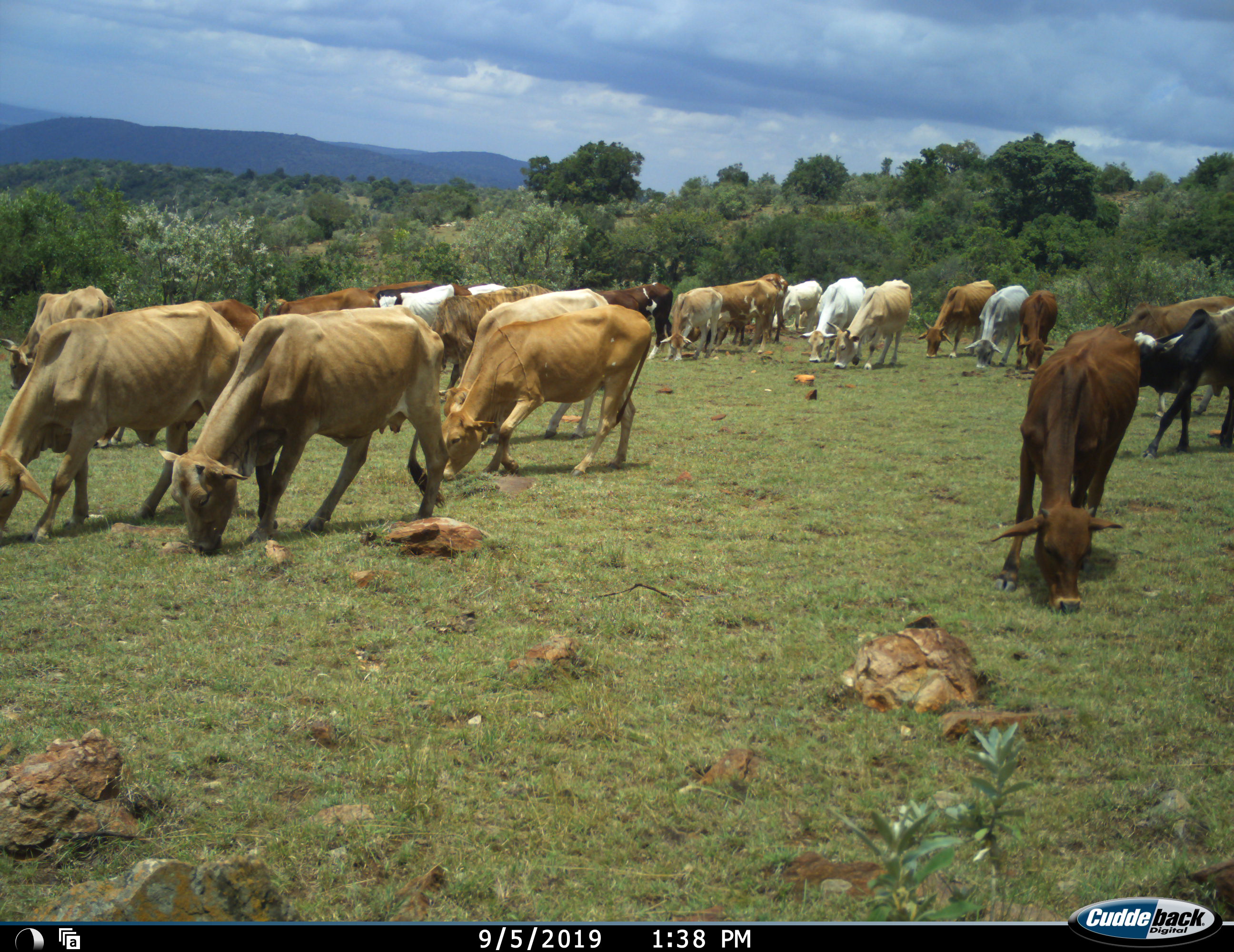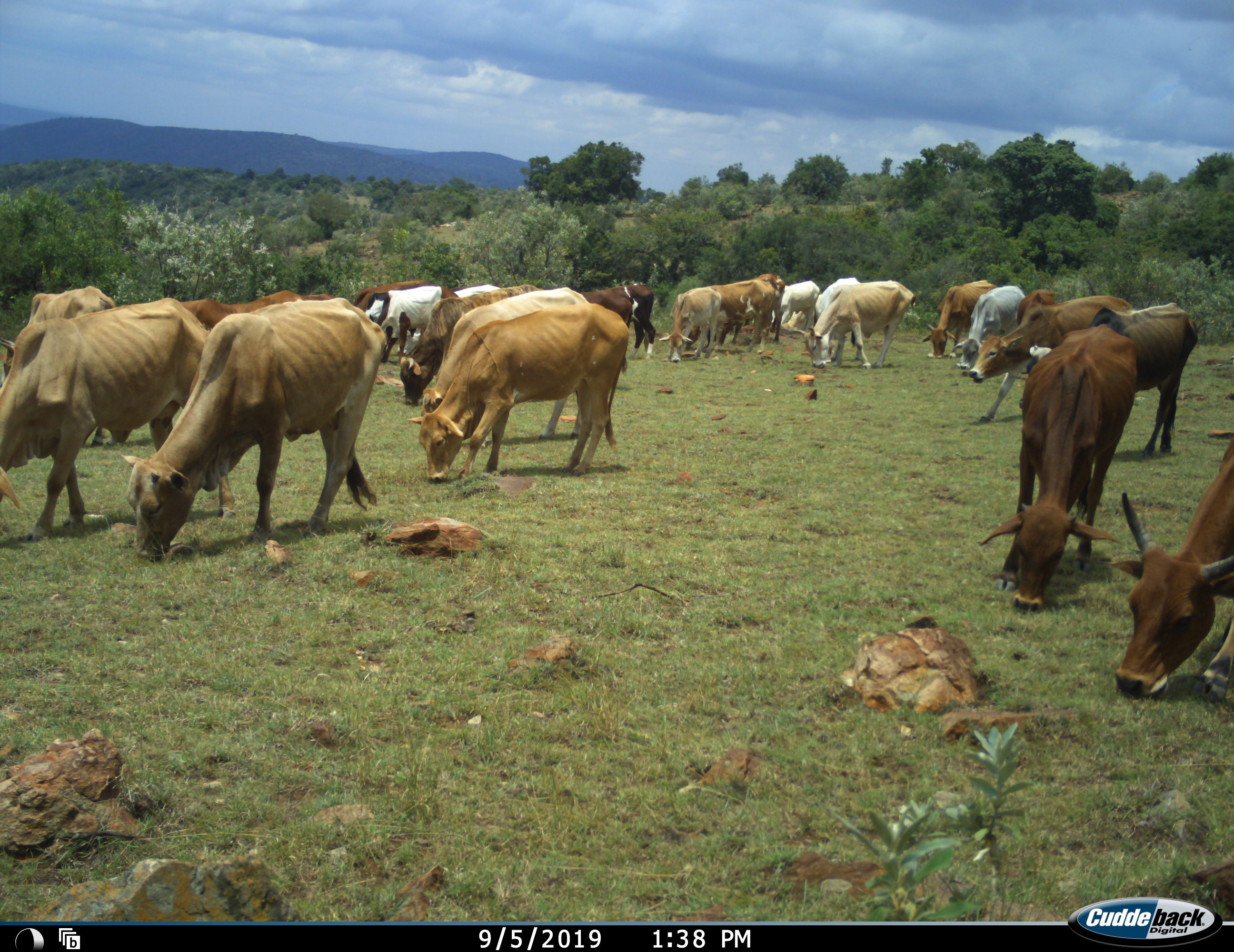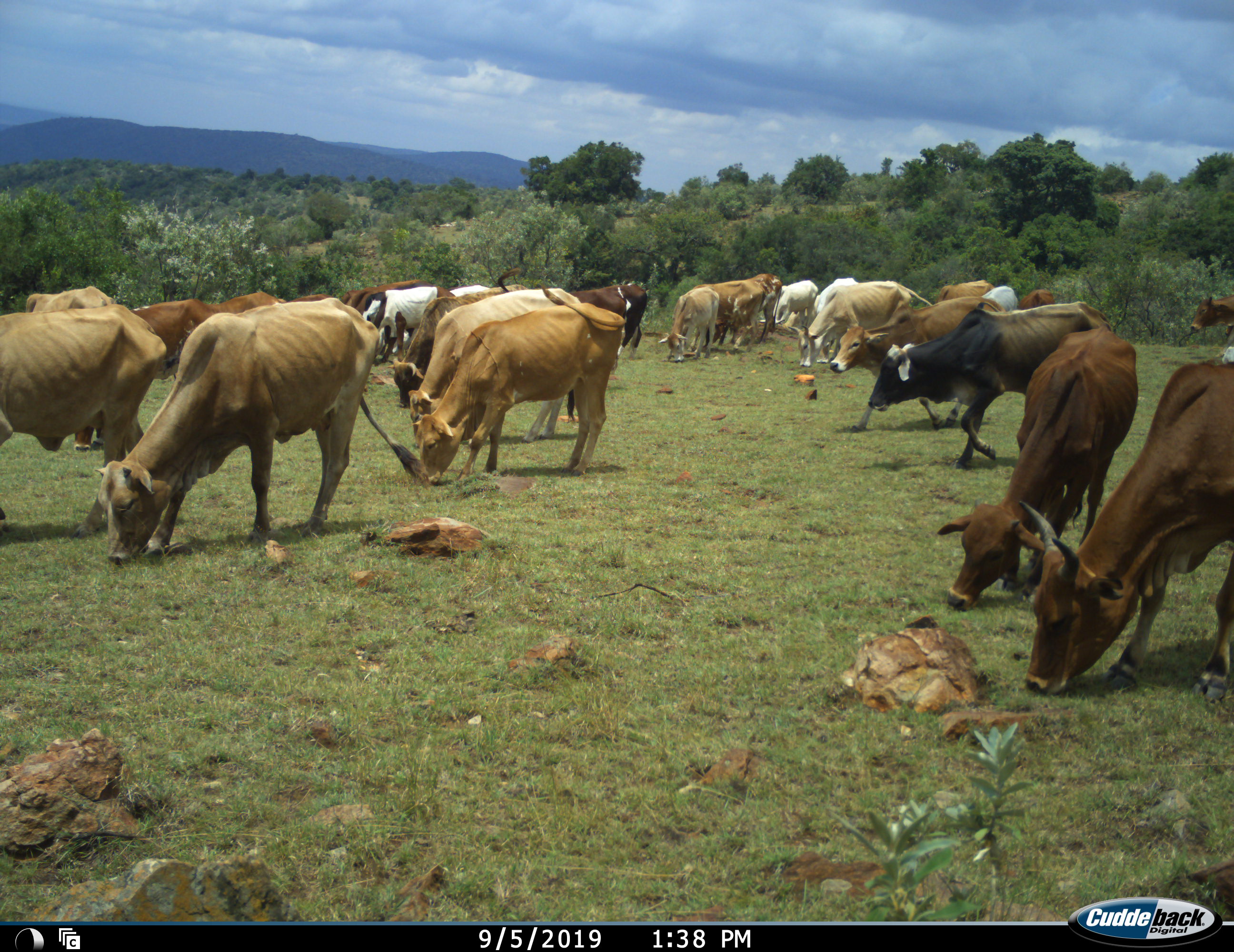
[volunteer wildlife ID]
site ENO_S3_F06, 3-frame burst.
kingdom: Animalia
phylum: Chordata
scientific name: Vertebrata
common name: domestic animal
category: domesticanimal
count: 11-50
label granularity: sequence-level